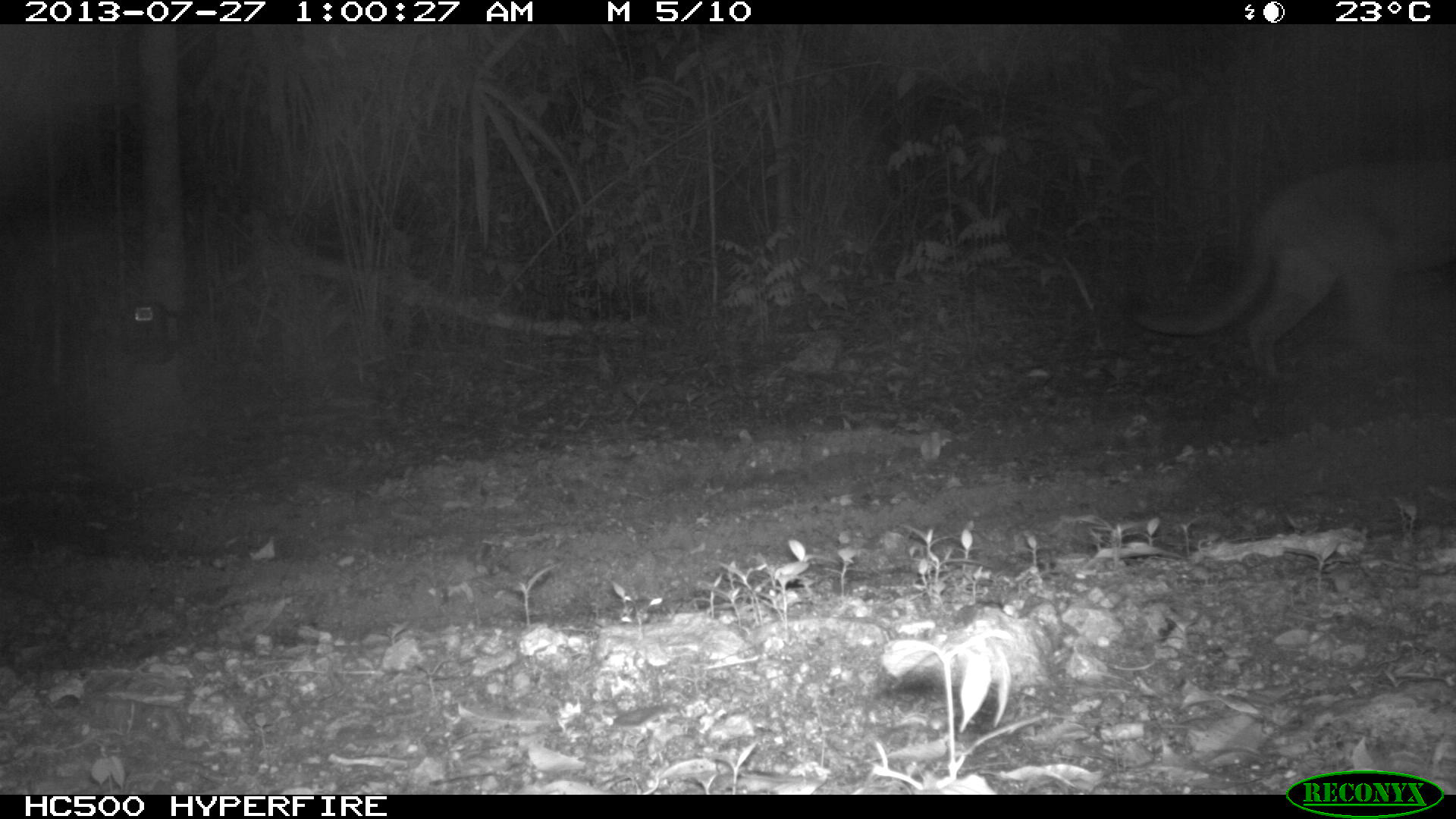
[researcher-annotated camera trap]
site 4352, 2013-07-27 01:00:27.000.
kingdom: Animalia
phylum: Chordata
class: Mammalia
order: Carnivora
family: Felidae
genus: Puma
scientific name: Puma concolor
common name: mountain lion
Puma concolor (mountain lion), count 1, sex male.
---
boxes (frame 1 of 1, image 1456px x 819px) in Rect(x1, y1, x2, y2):
puma concolor: Rect(1133, 159, 1452, 382)